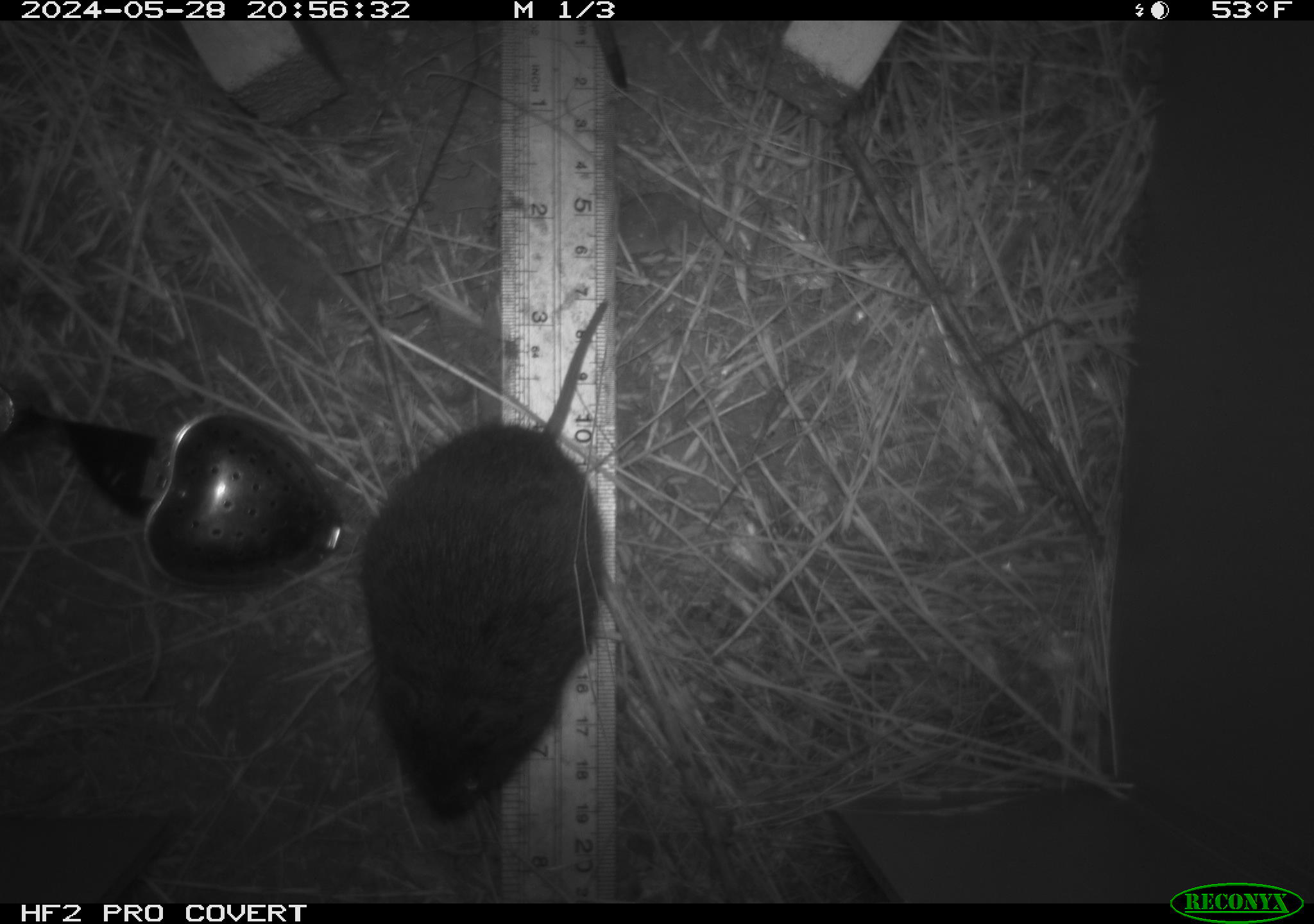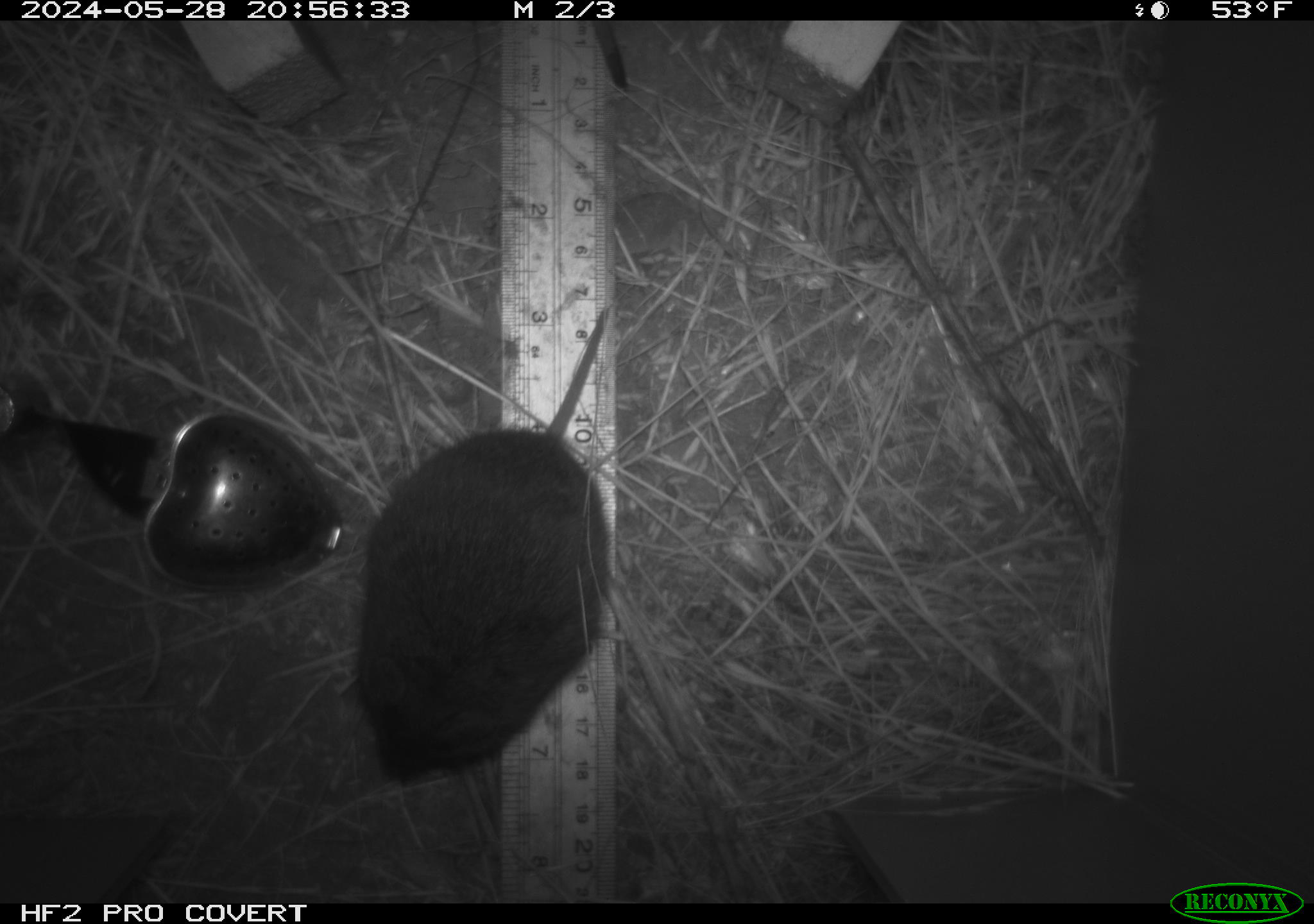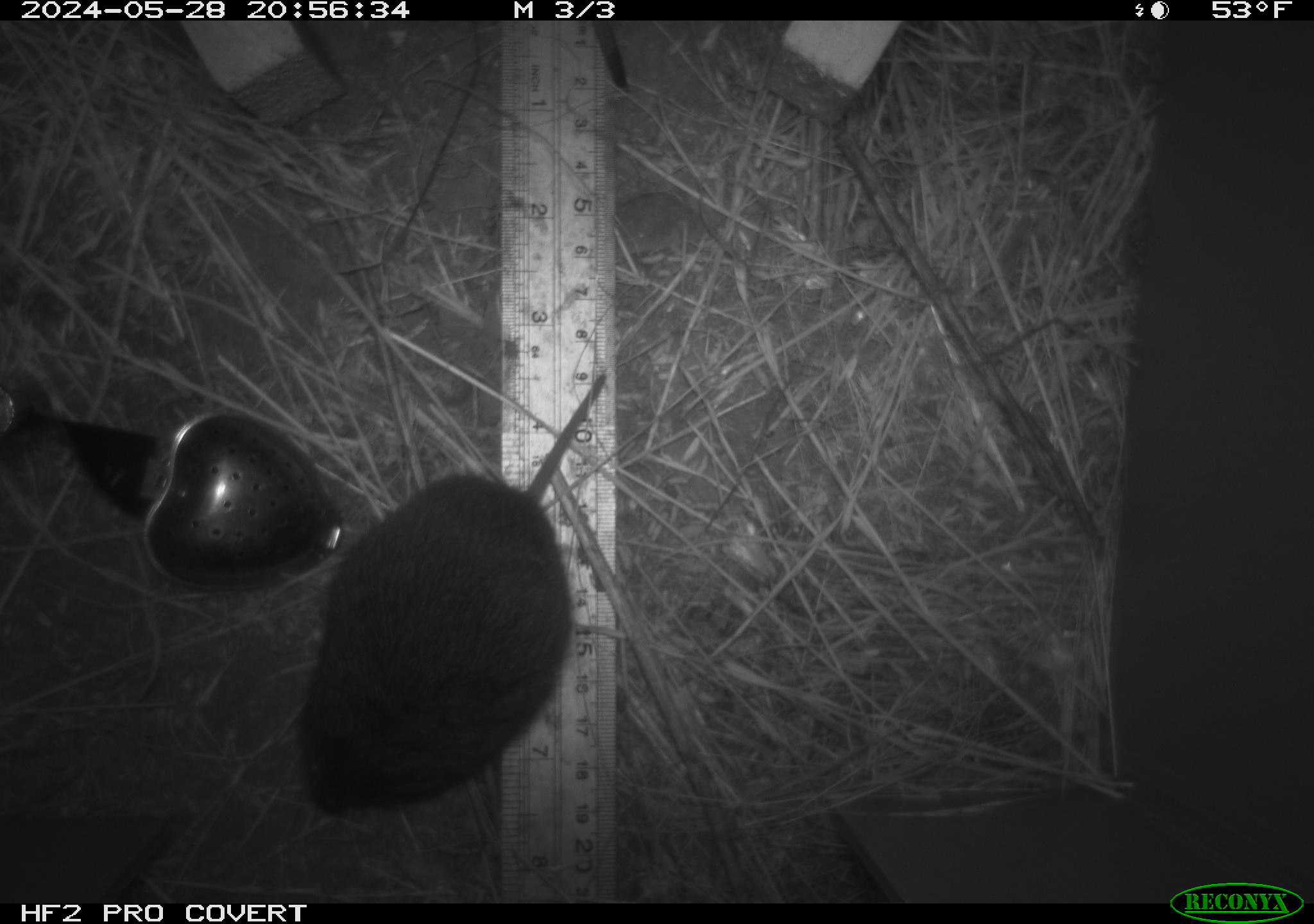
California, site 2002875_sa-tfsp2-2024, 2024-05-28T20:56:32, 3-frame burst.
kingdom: Animalia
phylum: Chordata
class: Mammalia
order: Rodentia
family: Cricetidae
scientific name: Arvicolinae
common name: voles, lemmings, and muskrats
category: arvicolinae subfamily